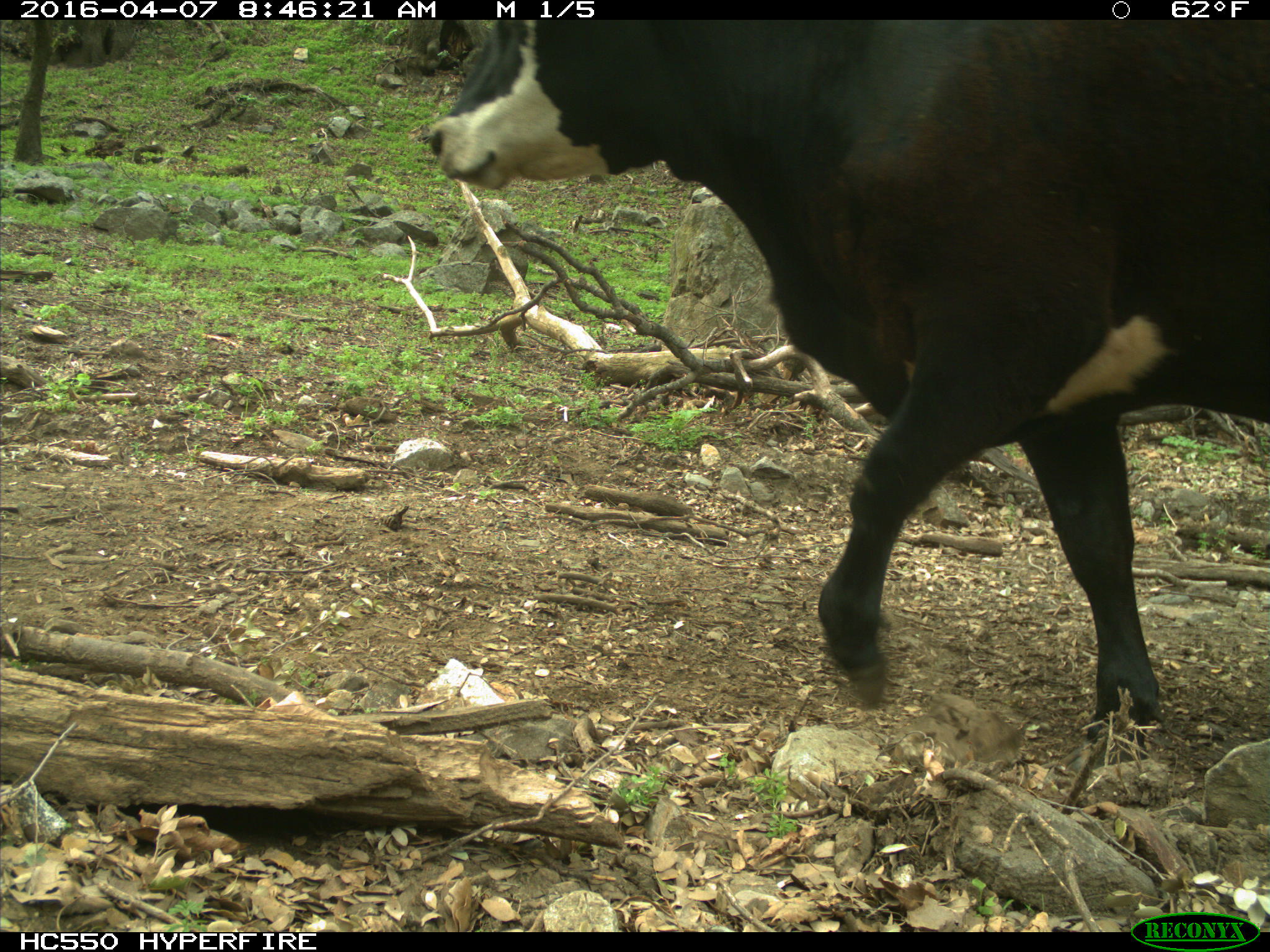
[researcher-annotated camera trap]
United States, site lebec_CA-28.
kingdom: Animalia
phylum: Chordata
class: Mammalia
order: Artiodactyla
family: Bovidae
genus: Bos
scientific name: Bos taurus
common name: domestic cow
Bos taurus (domestic cow).